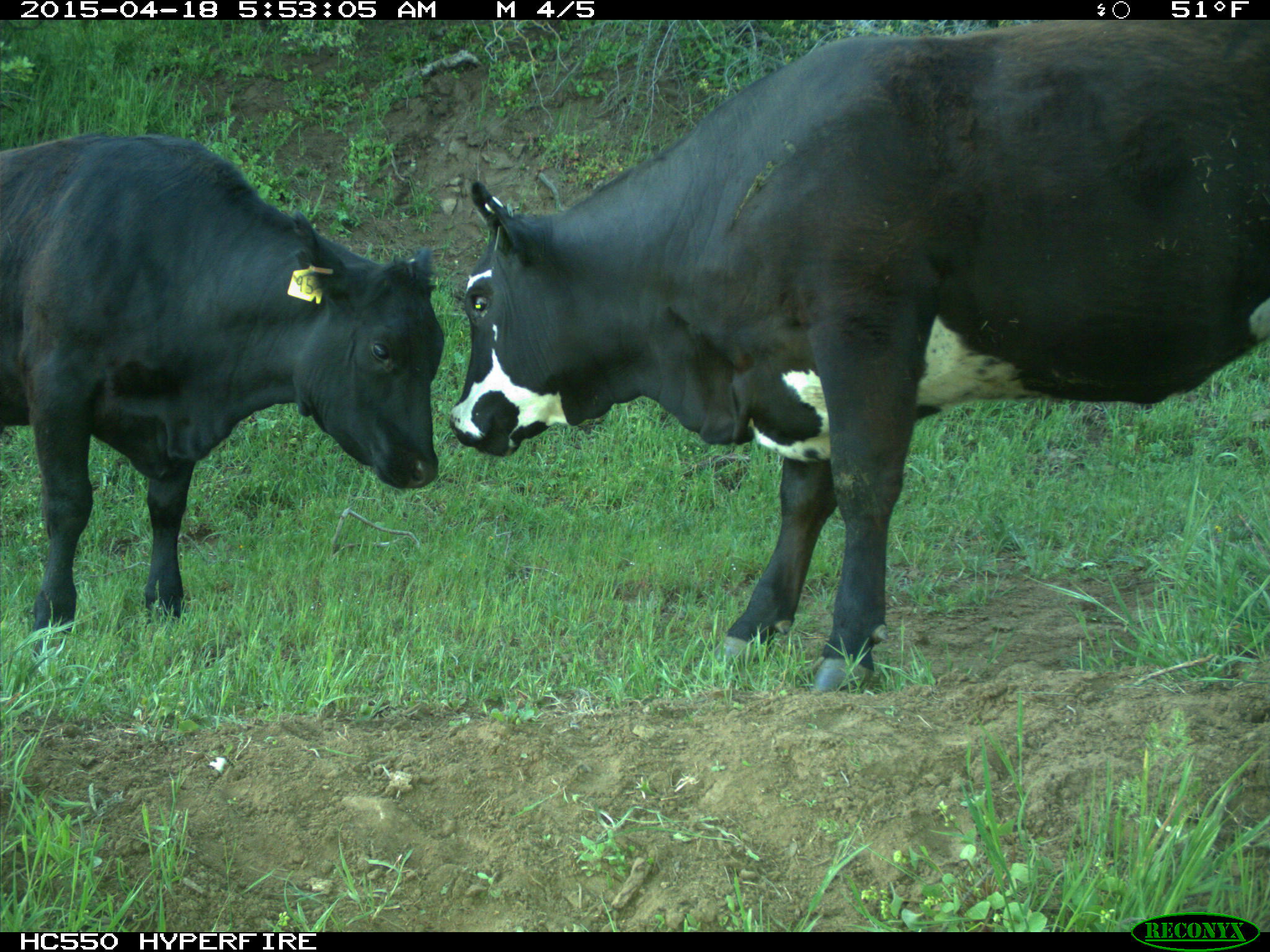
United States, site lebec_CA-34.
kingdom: Animalia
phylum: Chordata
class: Mammalia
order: Artiodactyla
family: Bovidae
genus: Bos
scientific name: Bos taurus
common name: domestic cow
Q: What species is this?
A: Bos taurus (domestic cow).